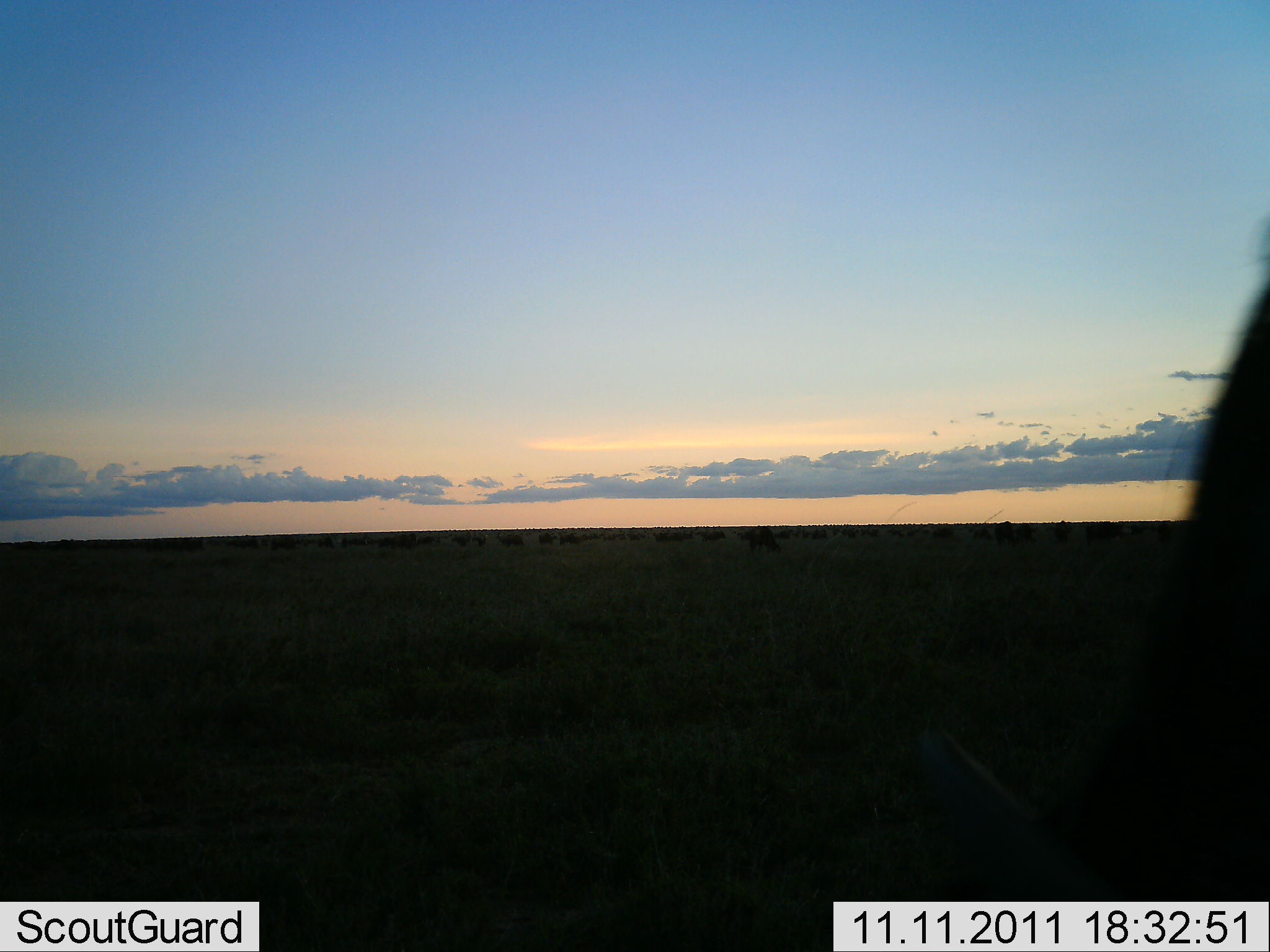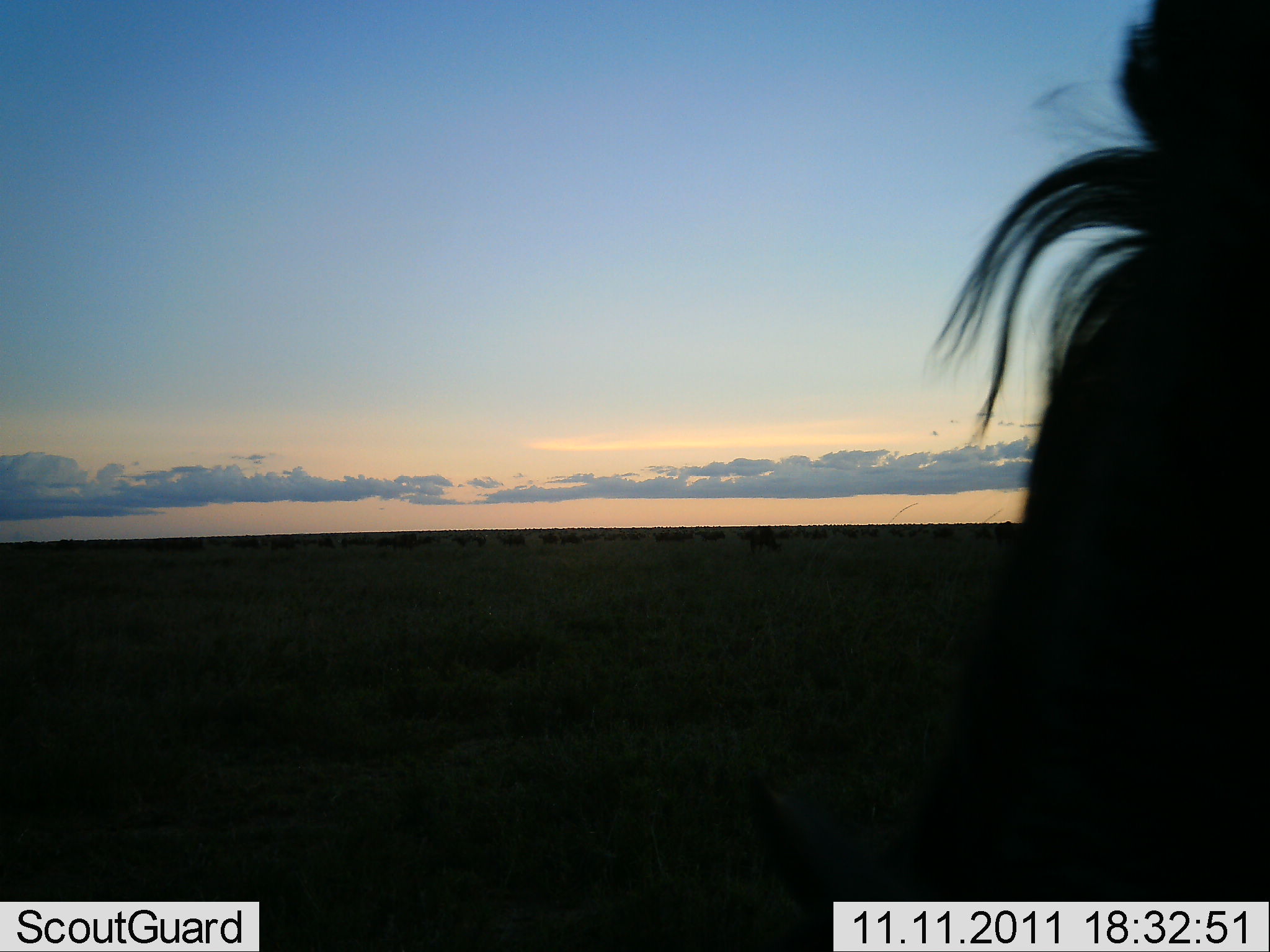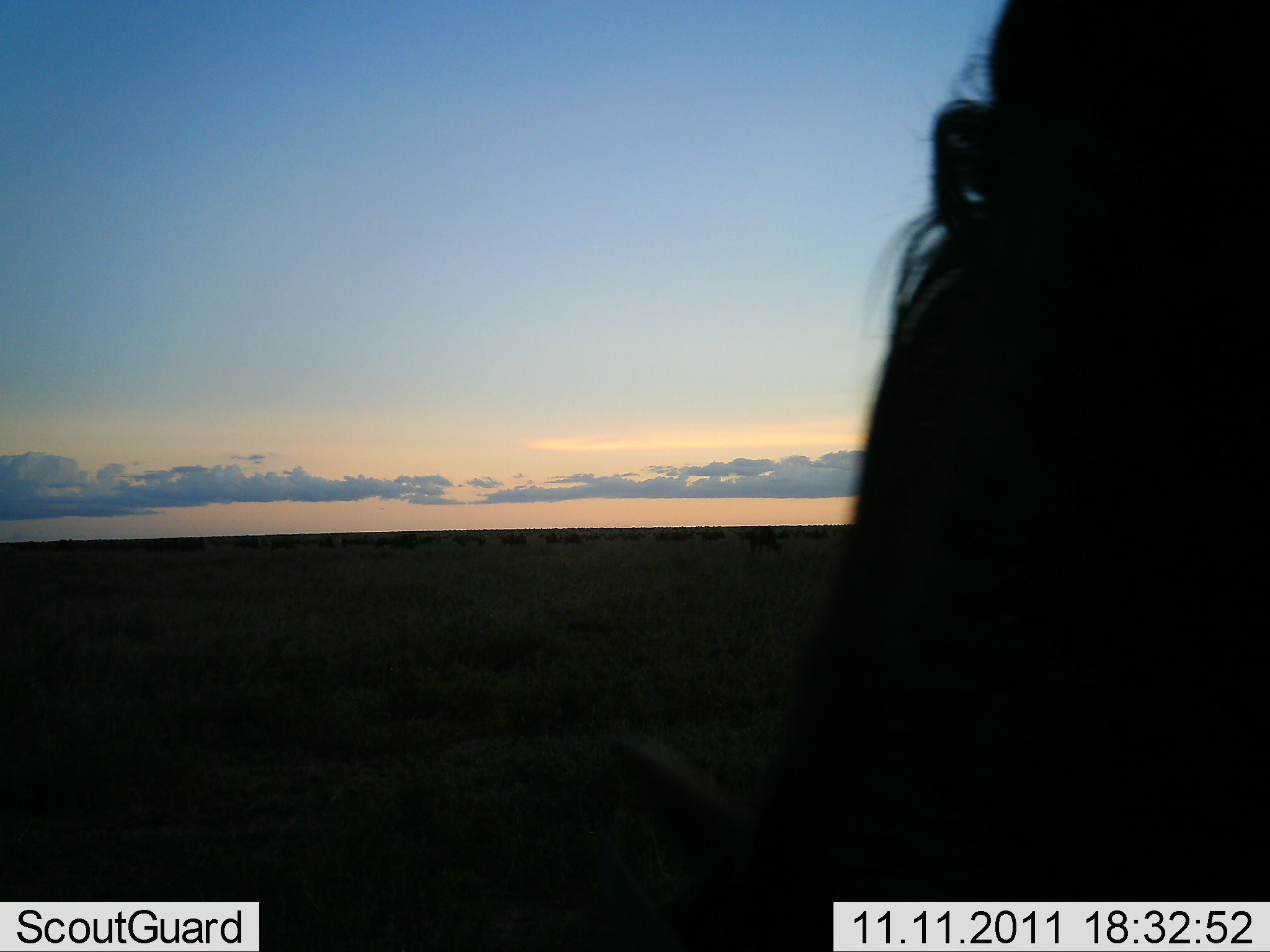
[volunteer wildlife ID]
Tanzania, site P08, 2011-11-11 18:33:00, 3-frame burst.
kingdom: Animalia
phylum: Chordata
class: Mammalia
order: Artiodactyla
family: Bovidae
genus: Connochaetes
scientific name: Connochaetes taurinus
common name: blue wildebeest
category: wildebeest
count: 1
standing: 12%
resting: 0%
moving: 38%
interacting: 0%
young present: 0%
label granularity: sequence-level